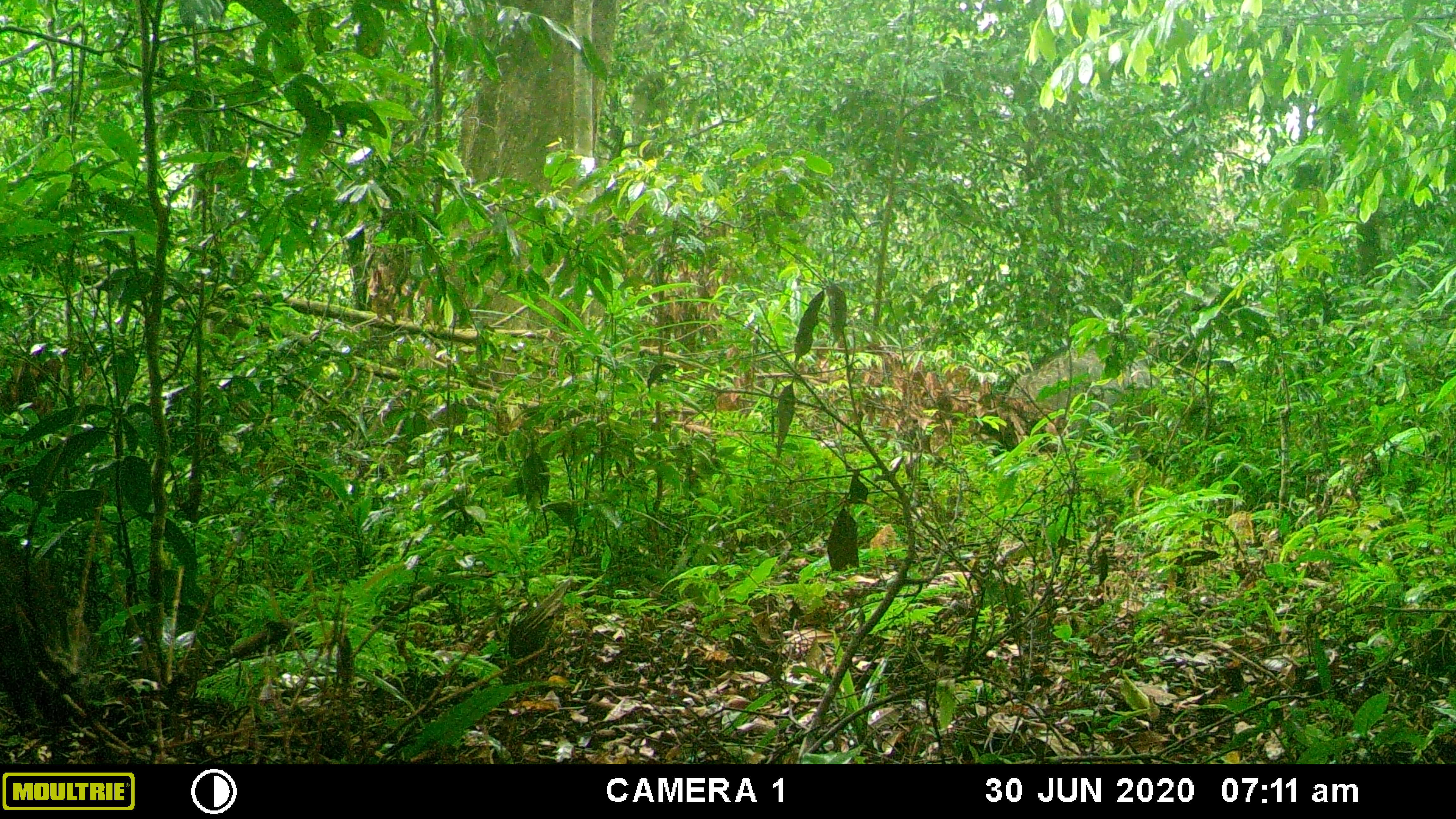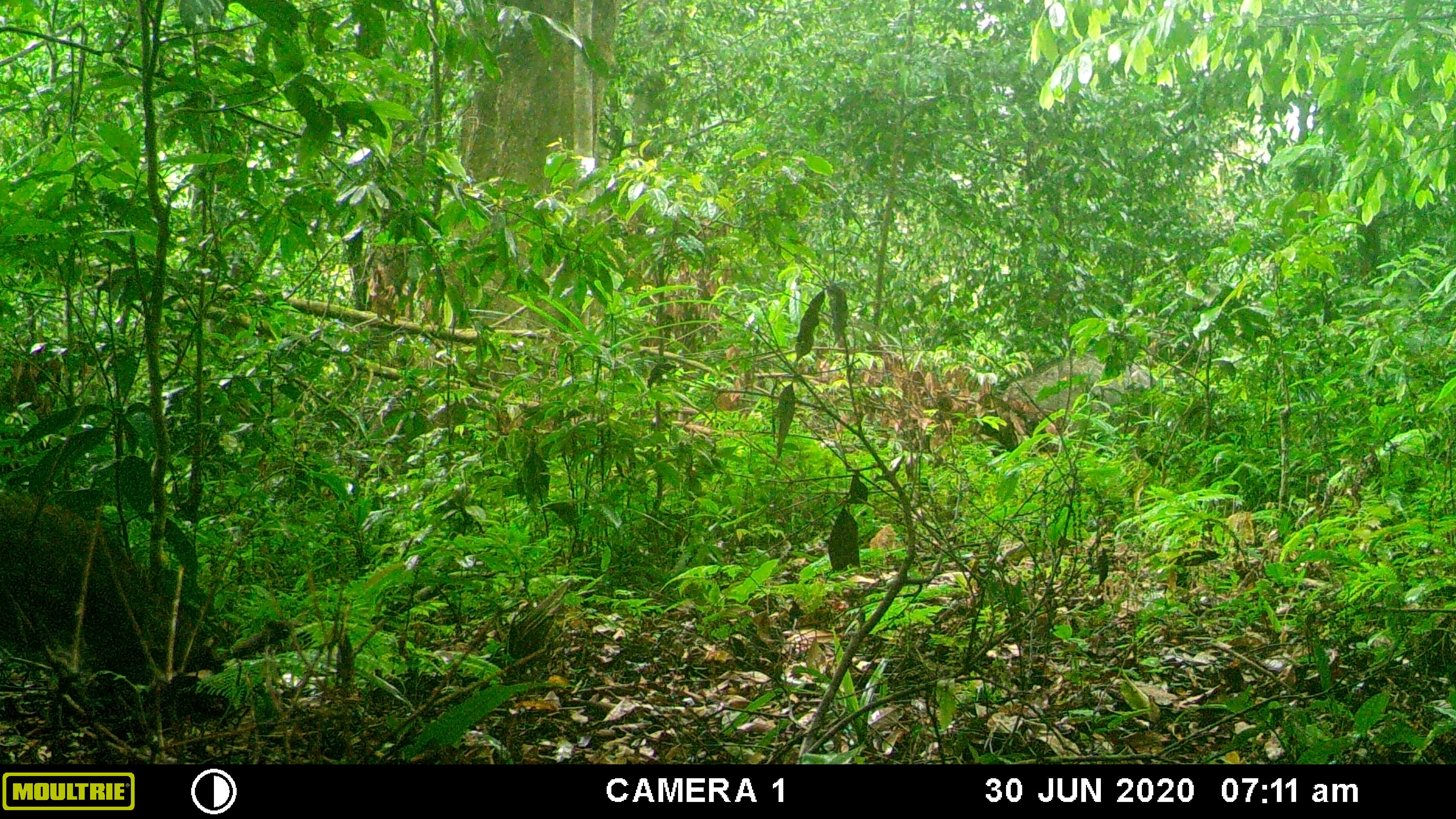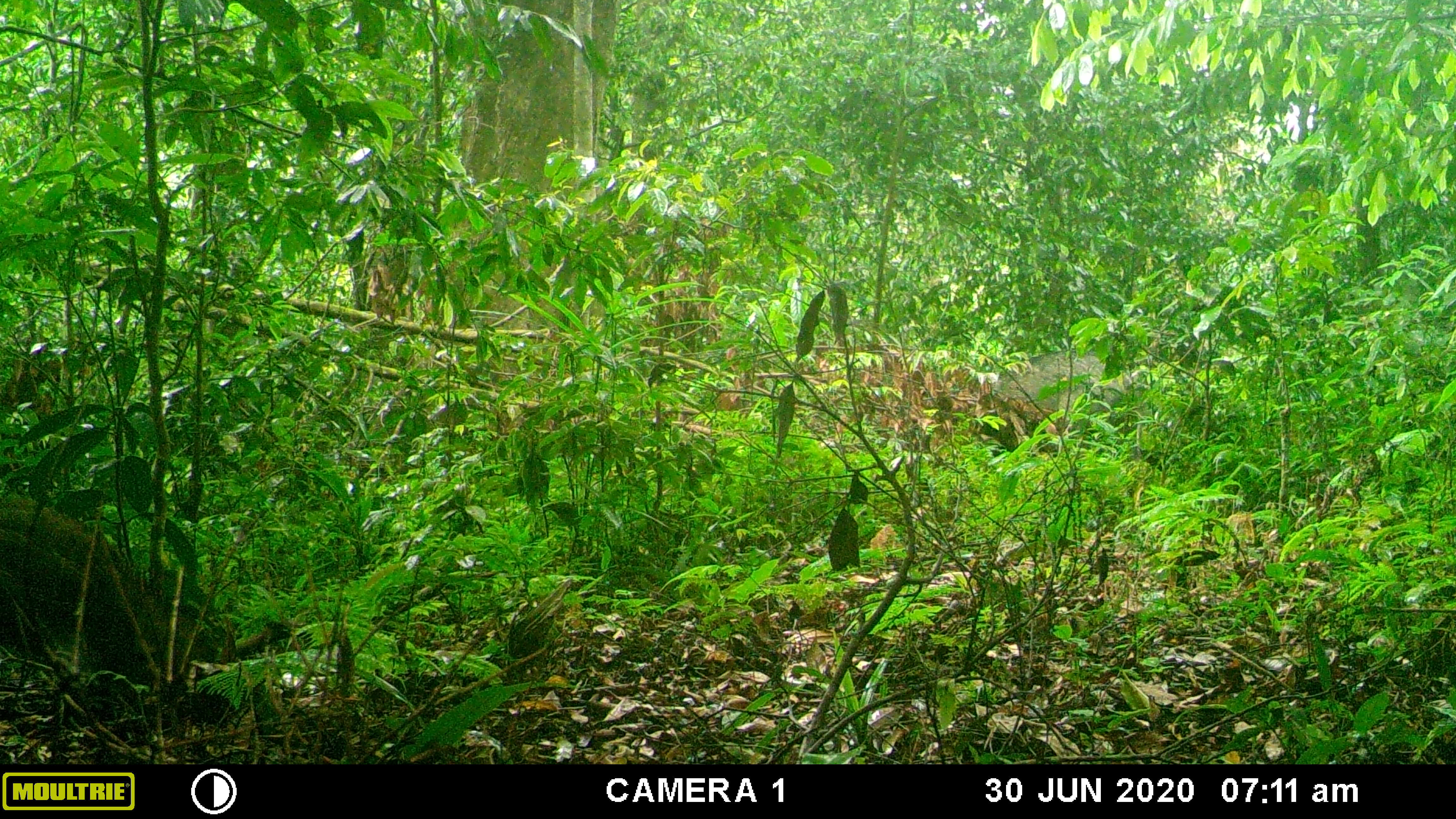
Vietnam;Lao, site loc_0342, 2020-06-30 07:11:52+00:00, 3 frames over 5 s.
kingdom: Animalia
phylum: Chordata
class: Mammalia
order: Artiodactyla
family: Suidae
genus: Sus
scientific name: Sus scrofa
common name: eurasian wild pig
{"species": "eurasian wild pig (Sus scrofa)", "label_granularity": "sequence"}